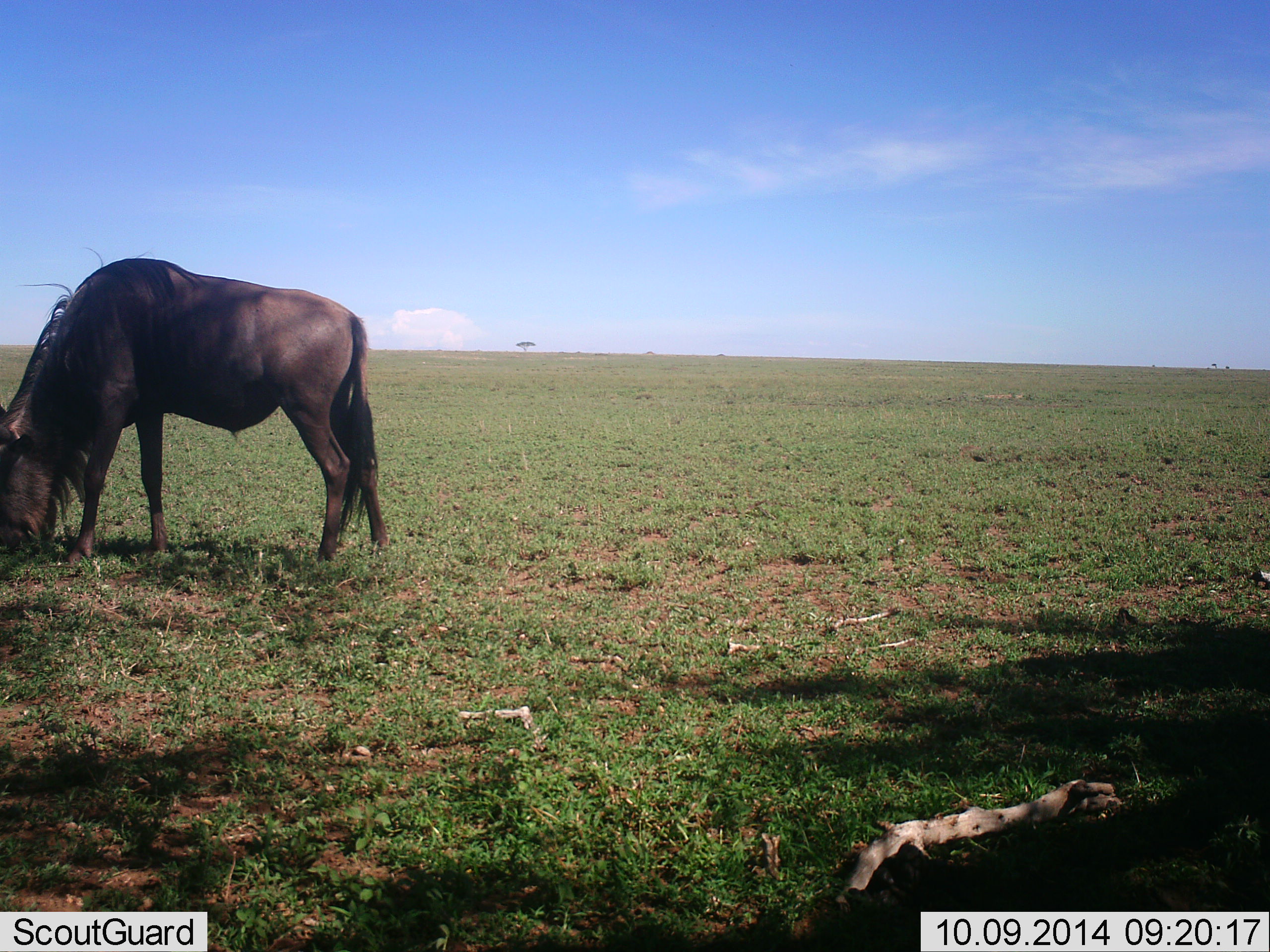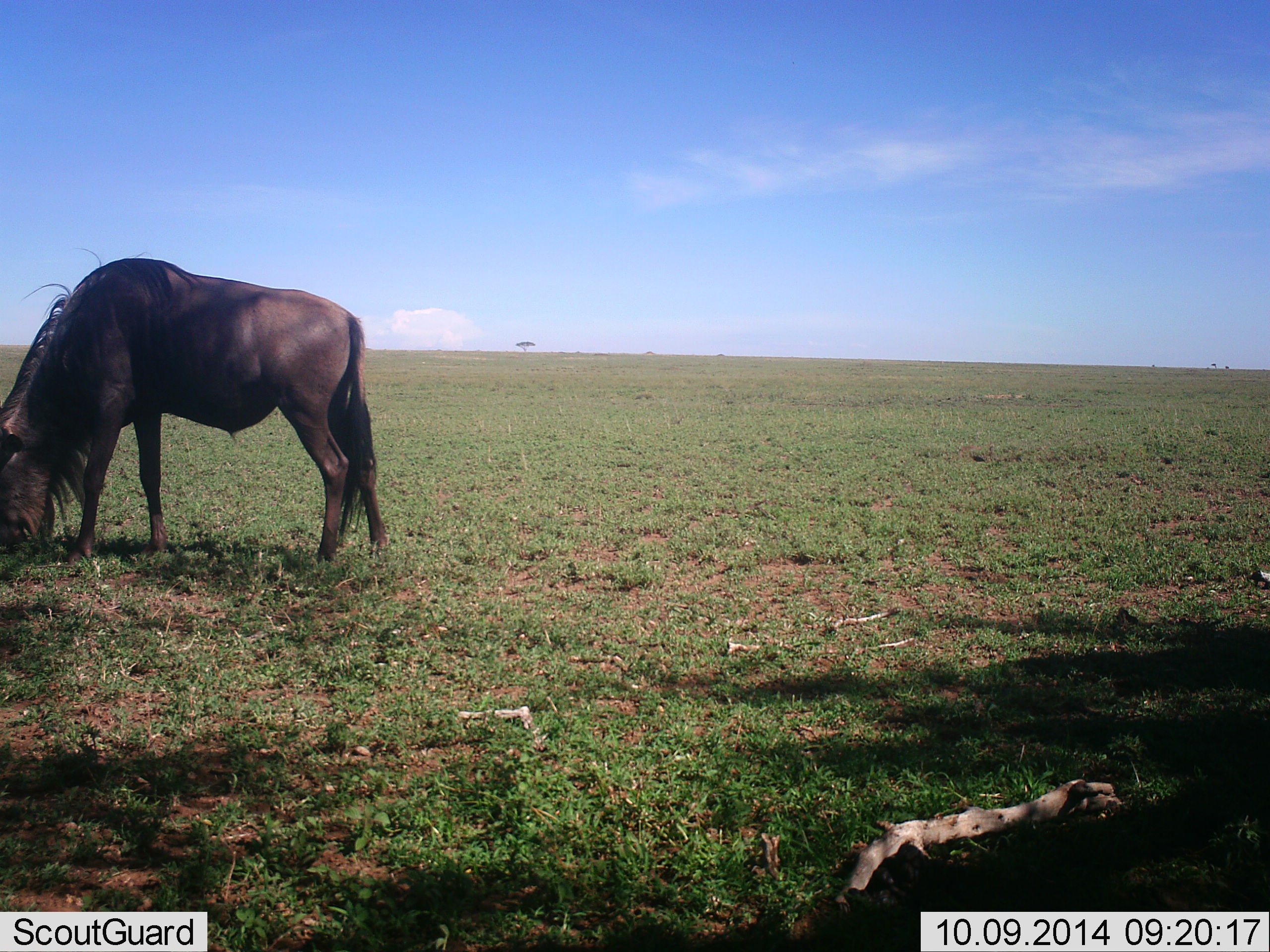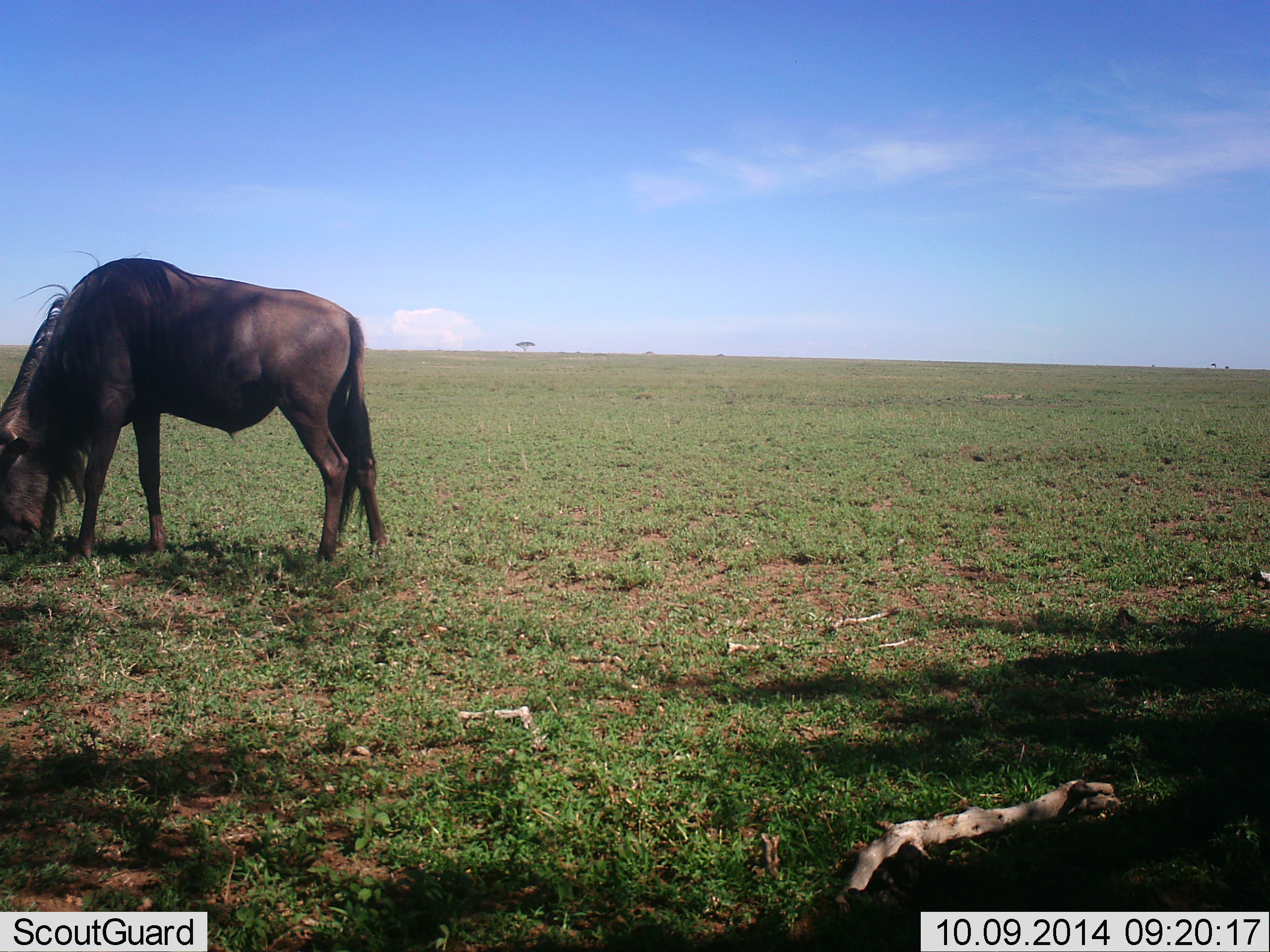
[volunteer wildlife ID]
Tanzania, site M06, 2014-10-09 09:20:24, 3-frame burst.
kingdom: Animalia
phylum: Chordata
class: Mammalia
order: Artiodactyla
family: Bovidae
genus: Connochaetes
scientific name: Connochaetes taurinus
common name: blue wildebeest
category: wildebeest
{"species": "wildebeest (blue wildebeest) (Connochaetes taurinus)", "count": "1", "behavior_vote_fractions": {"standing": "40%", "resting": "0%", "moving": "0%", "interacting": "0%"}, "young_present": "0%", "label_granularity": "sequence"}